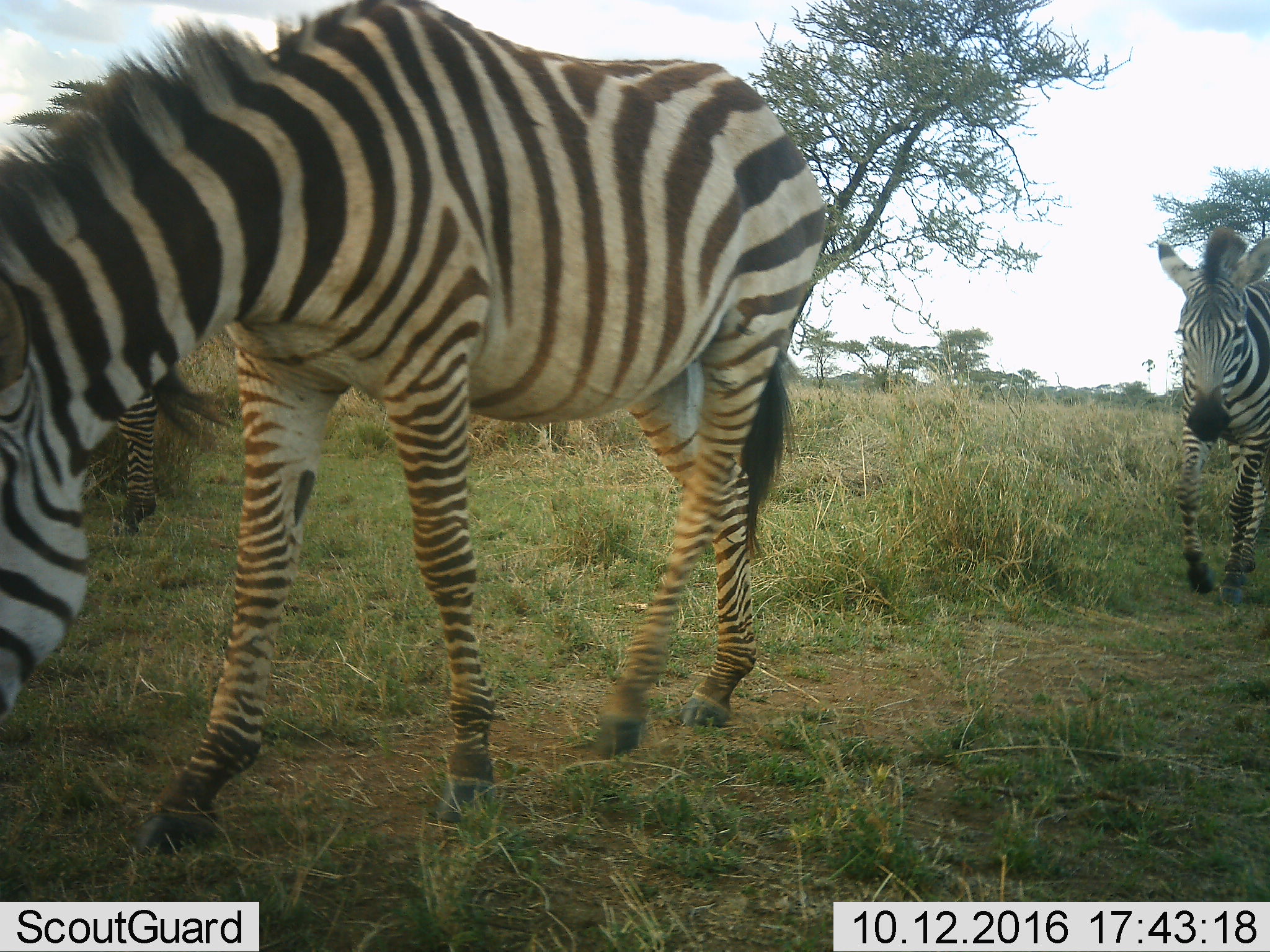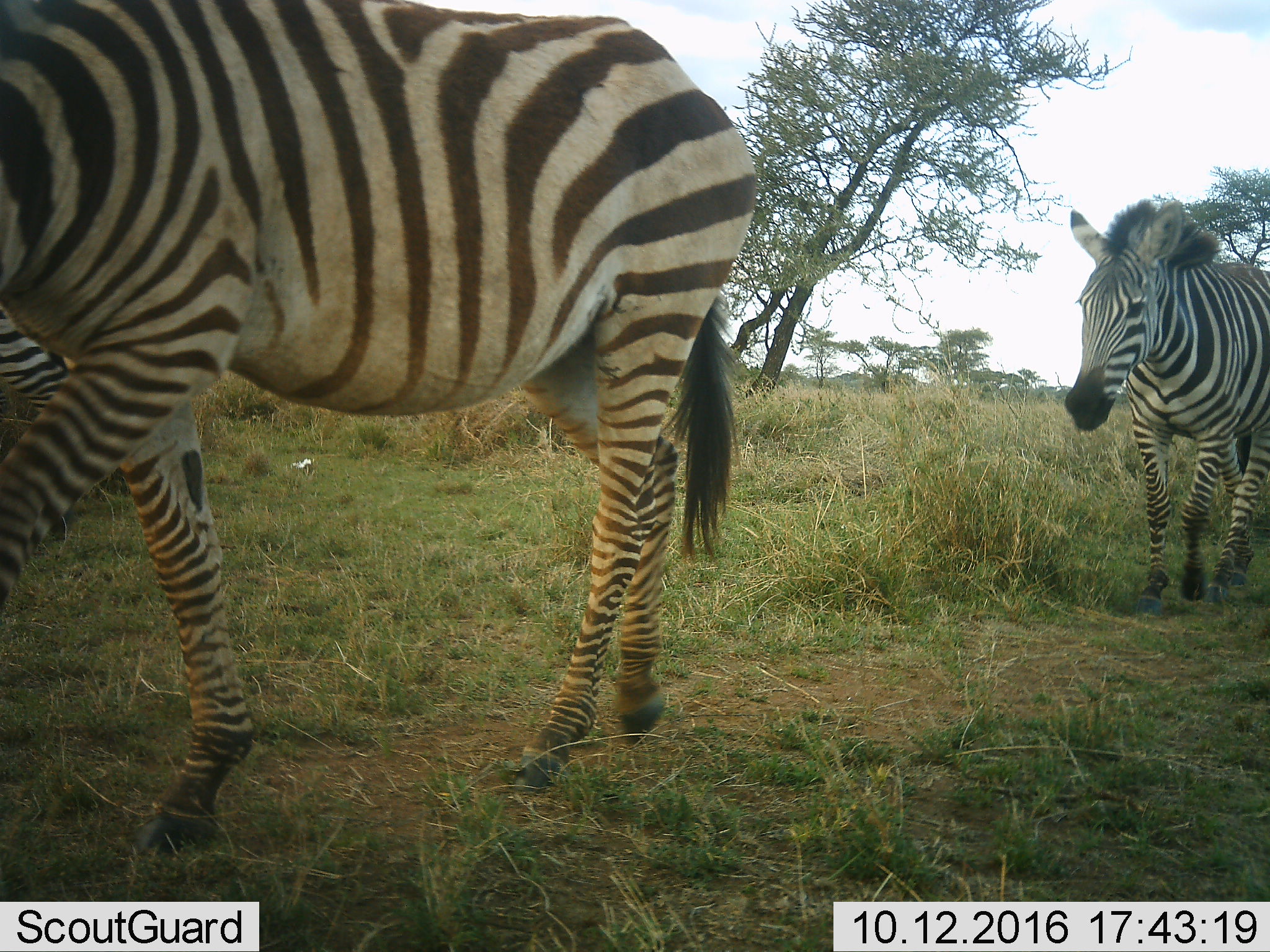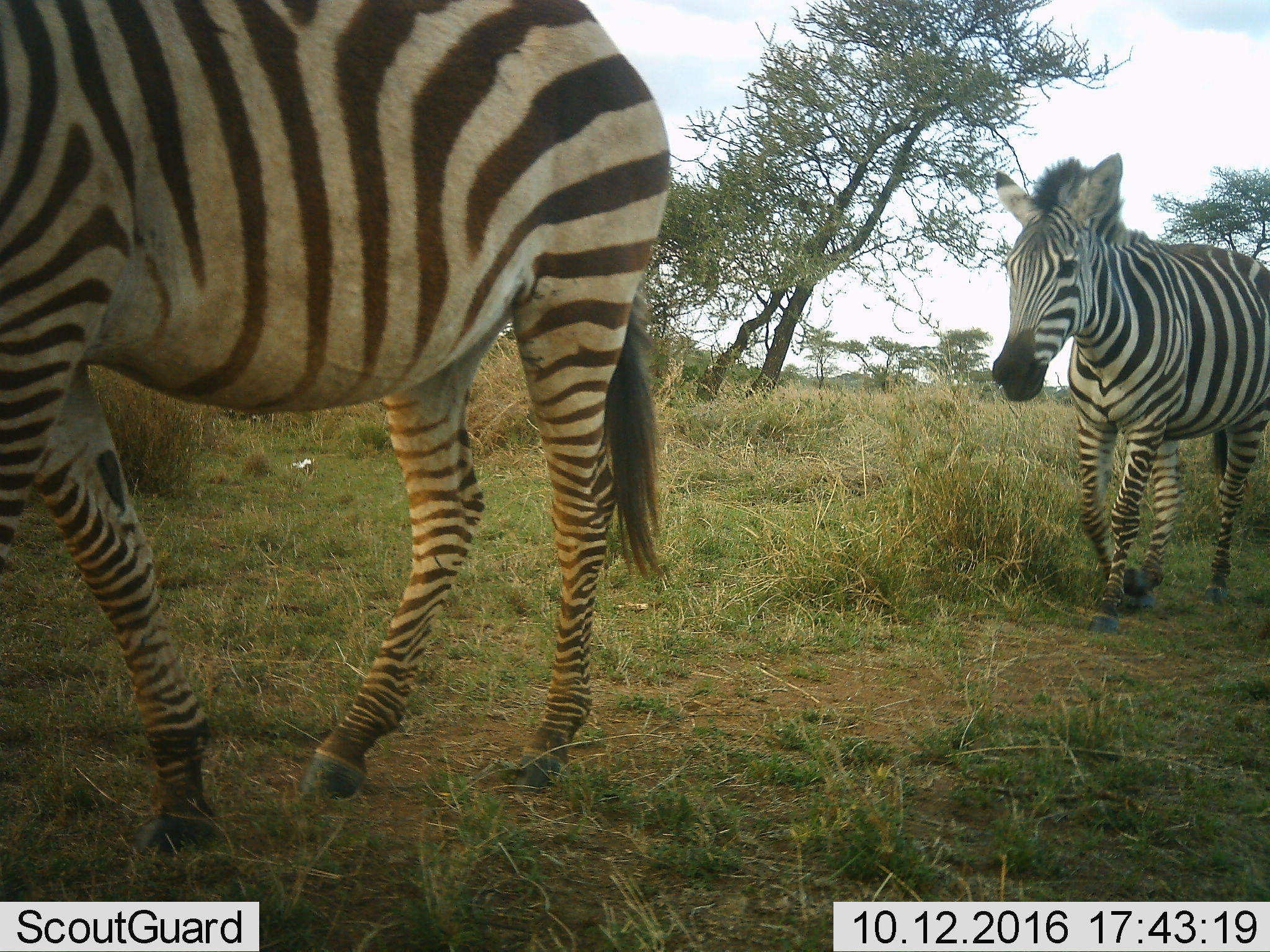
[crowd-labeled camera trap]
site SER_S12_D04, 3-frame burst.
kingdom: Animalia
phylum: Chordata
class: Mammalia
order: Perissodactyla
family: Equidae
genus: Equus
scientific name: Equus quagga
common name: plains zebra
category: zebraplains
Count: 3.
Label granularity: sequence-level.